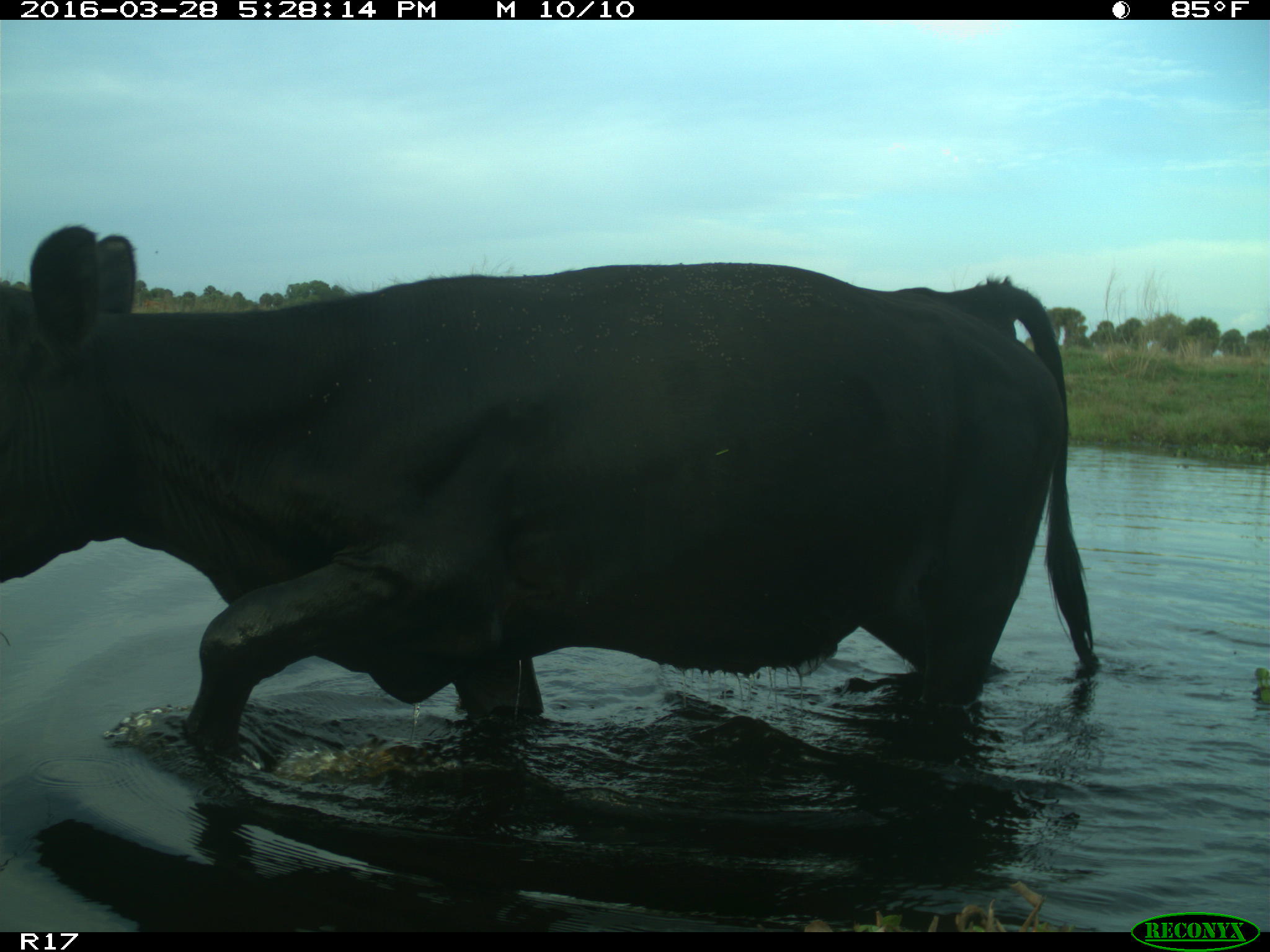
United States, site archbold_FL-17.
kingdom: Animalia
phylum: Chordata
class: Mammalia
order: Artiodactyla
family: Bovidae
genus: Bos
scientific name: Bos taurus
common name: domestic cow